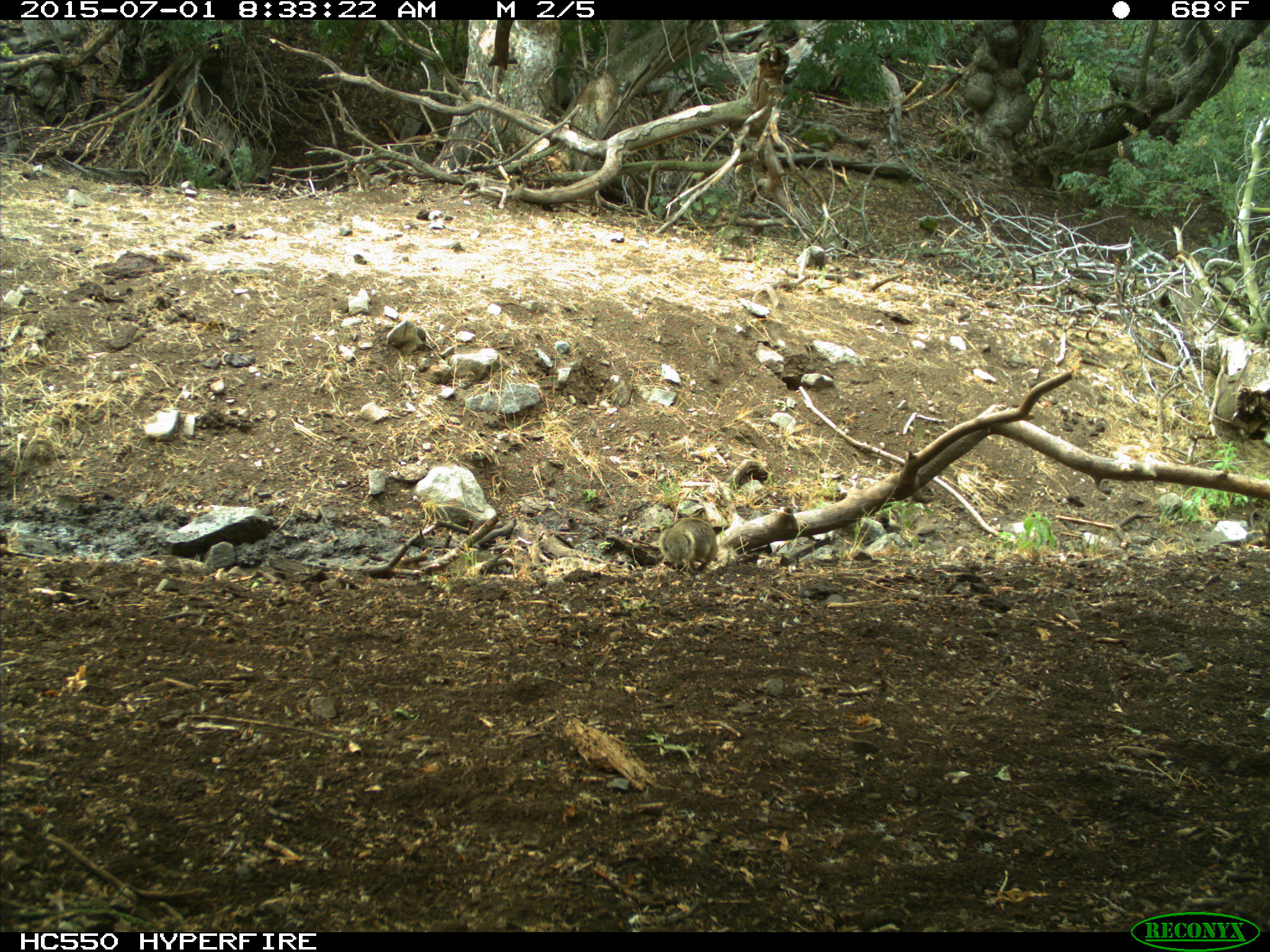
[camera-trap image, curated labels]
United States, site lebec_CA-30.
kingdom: Animalia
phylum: Chordata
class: Mammalia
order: Rodentia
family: Sciuridae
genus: Otospermophilus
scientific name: Otospermophilus beecheyi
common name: california ground squirrel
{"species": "Otospermophilus beecheyi (california ground squirrel)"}